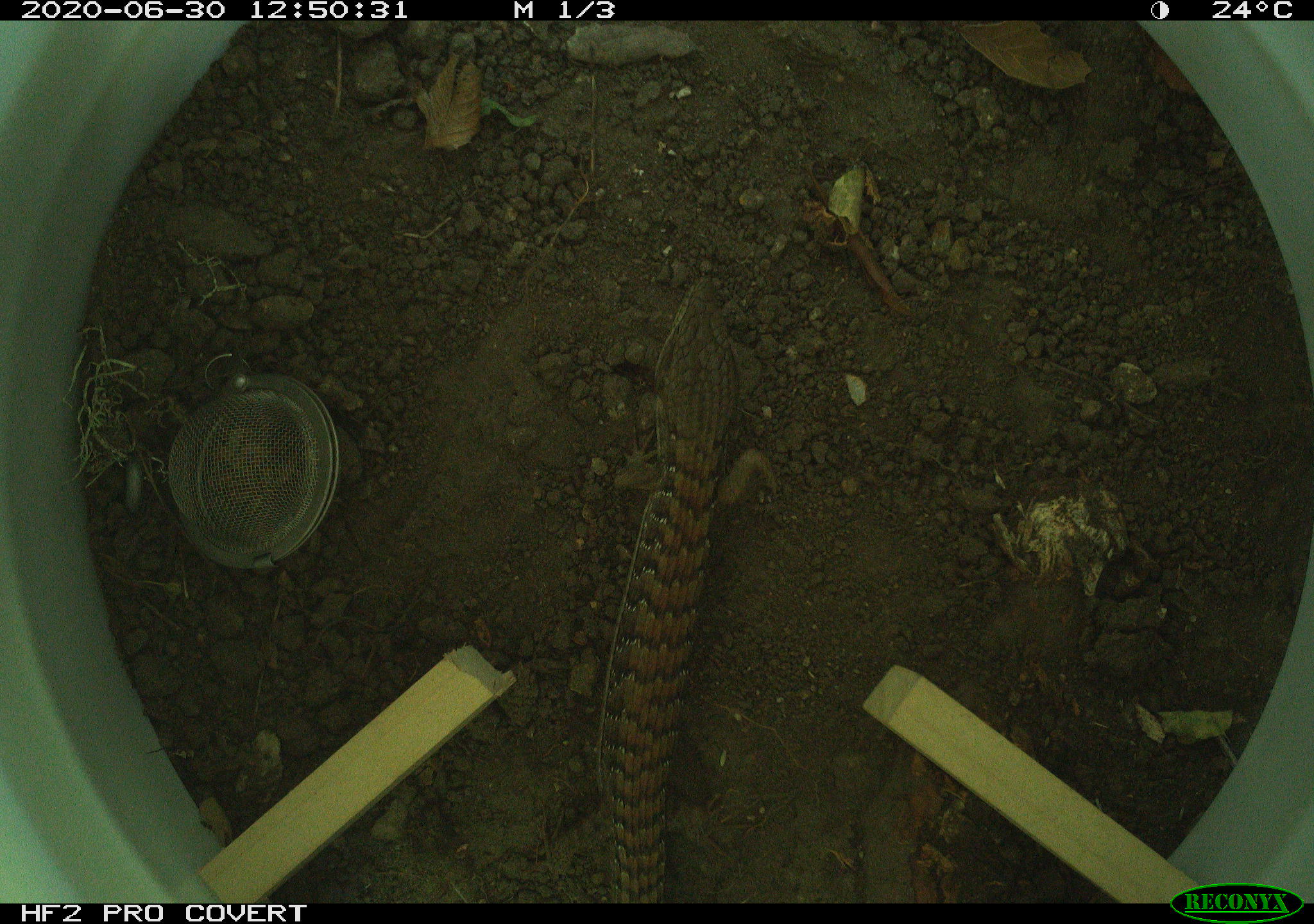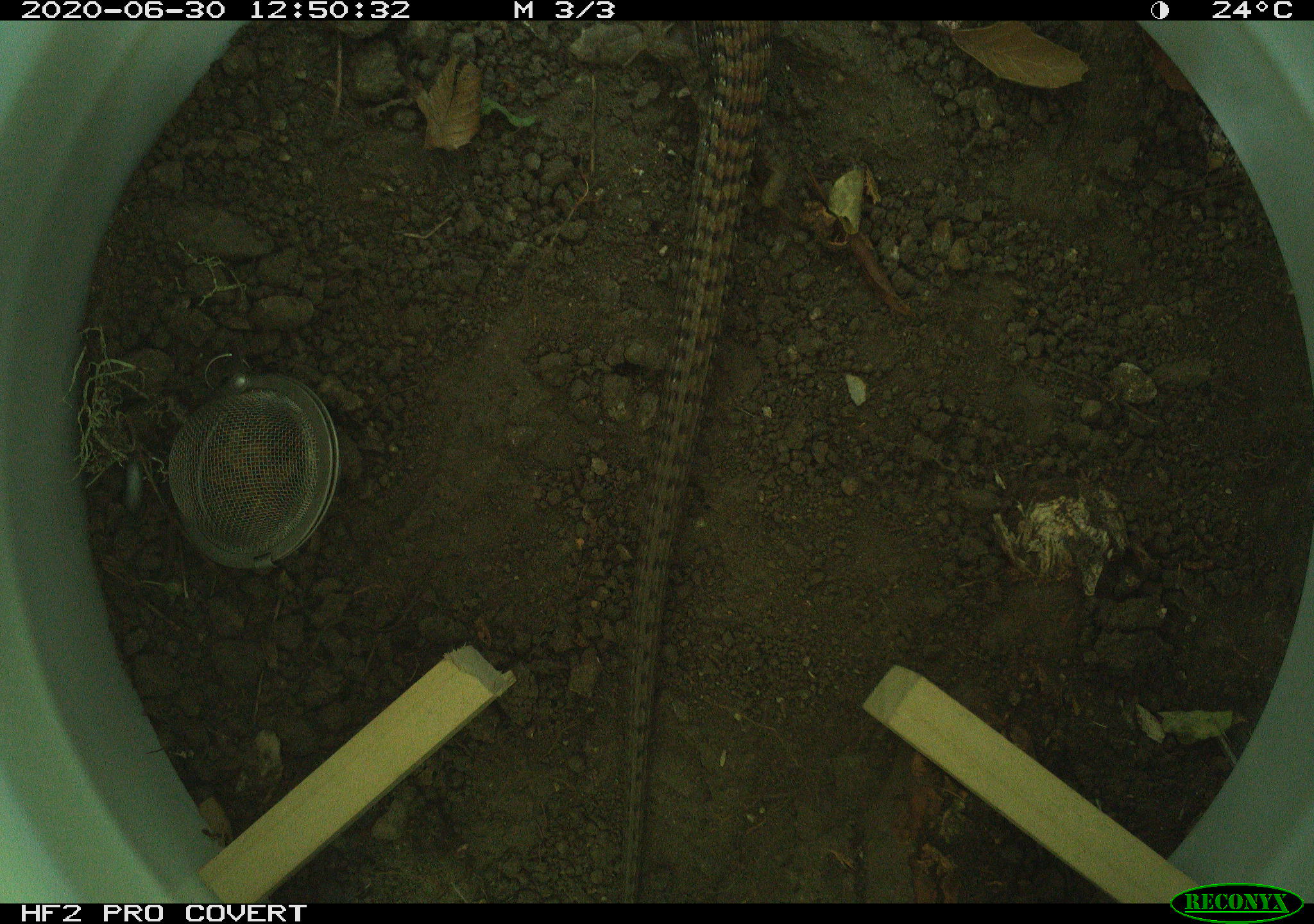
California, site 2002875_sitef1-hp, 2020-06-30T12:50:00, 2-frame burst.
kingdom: Animalia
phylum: Chordata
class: Reptilia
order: Squamata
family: Anguidae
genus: Elgaria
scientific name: Elgaria multicarinata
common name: southern alligator lizard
Southern alligator lizard (Elgaria multicarinata).